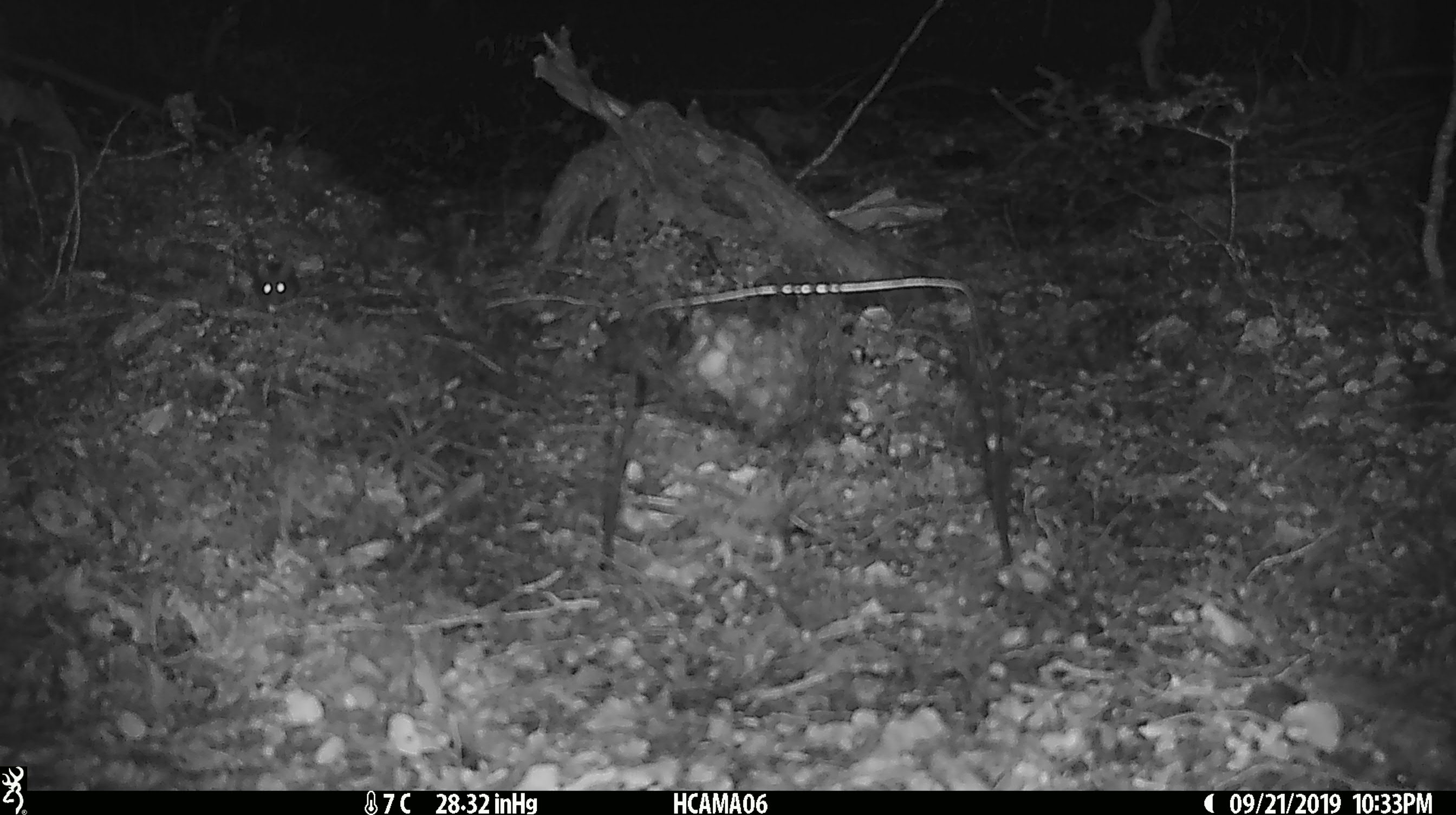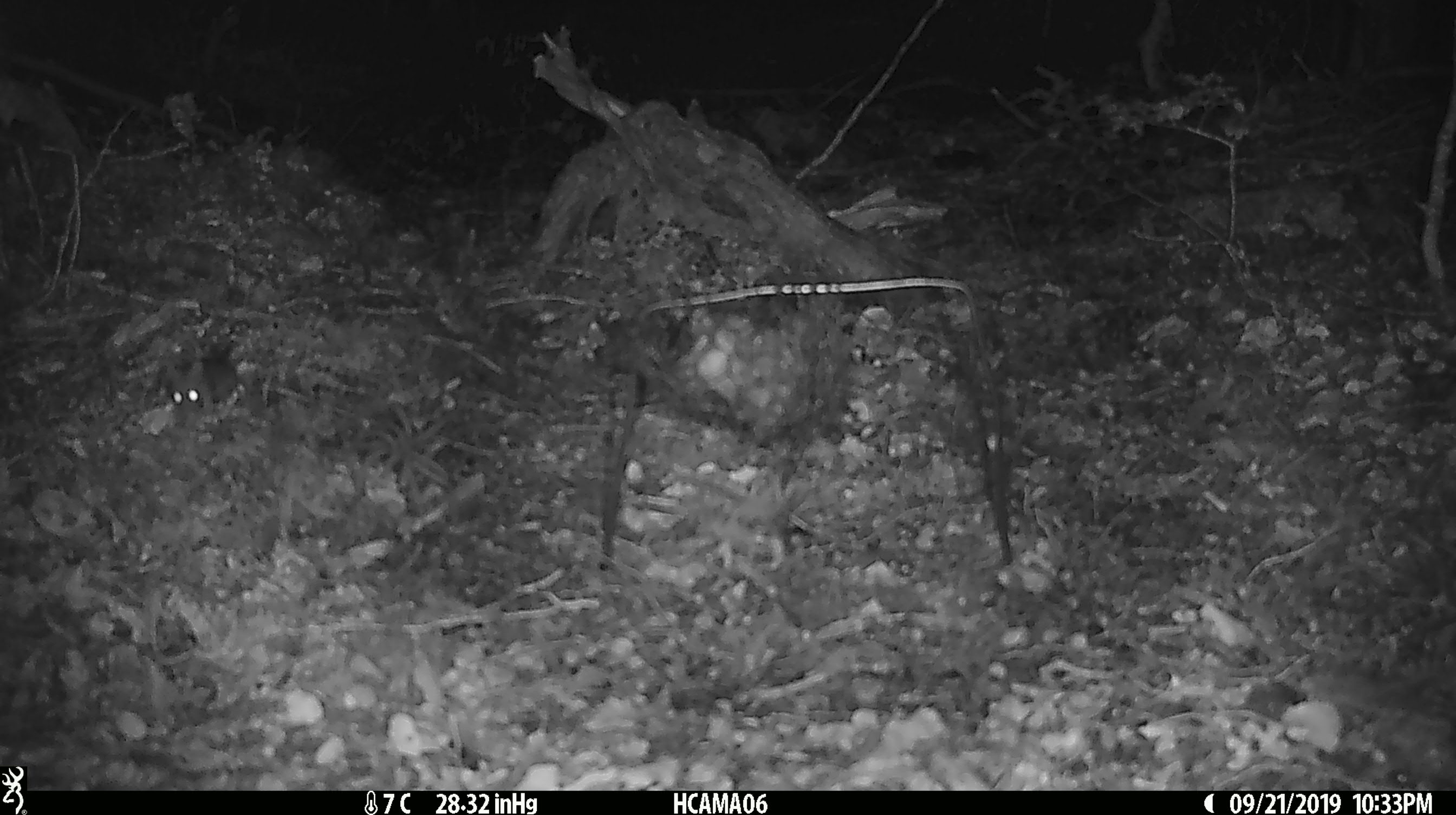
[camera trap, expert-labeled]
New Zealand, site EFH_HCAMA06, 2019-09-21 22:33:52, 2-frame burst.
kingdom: Animalia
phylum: Chordata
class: Mammalia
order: Rodentia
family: Muridae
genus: Mus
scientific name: Mus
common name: mouse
Mouse (Mus).